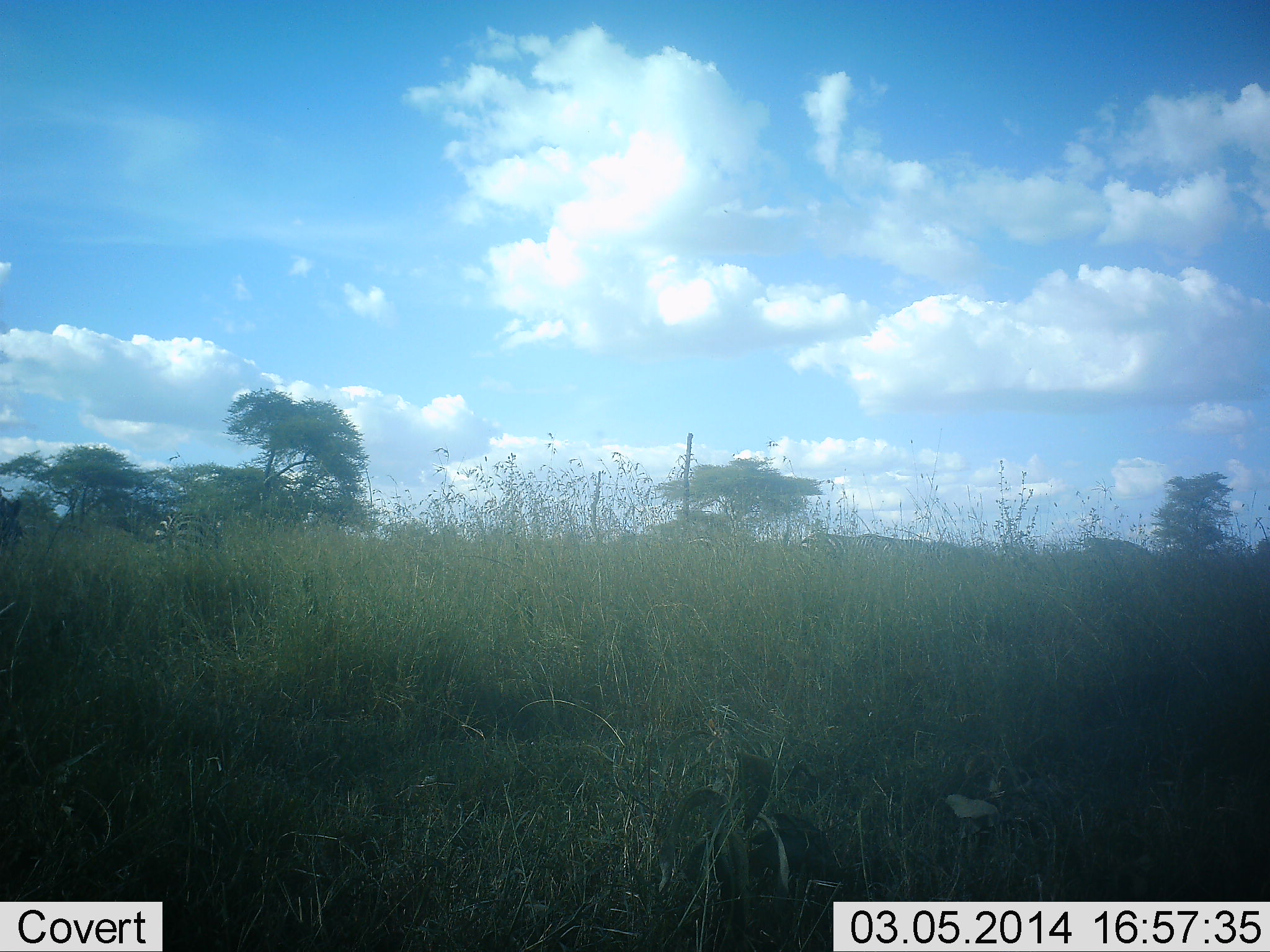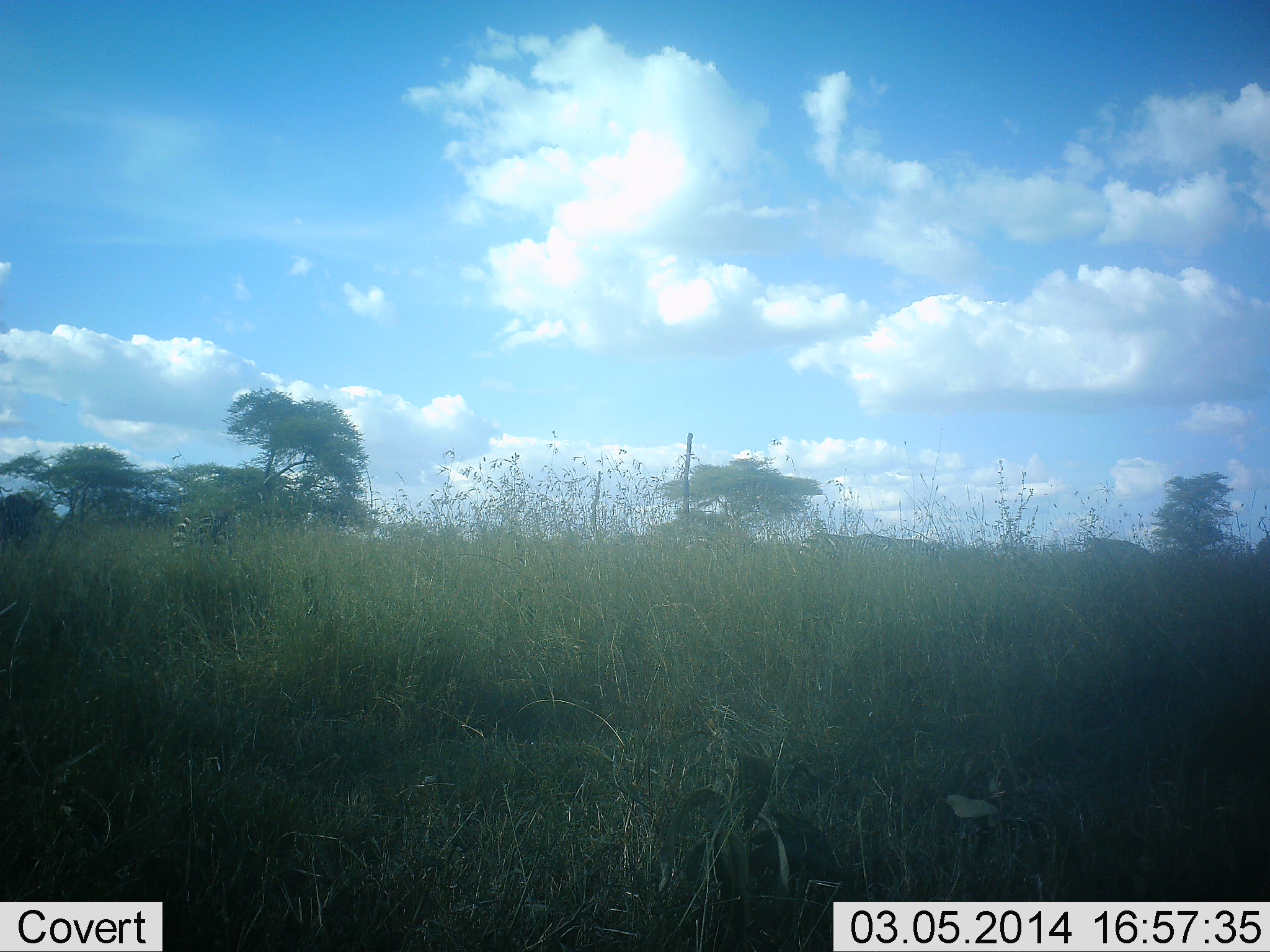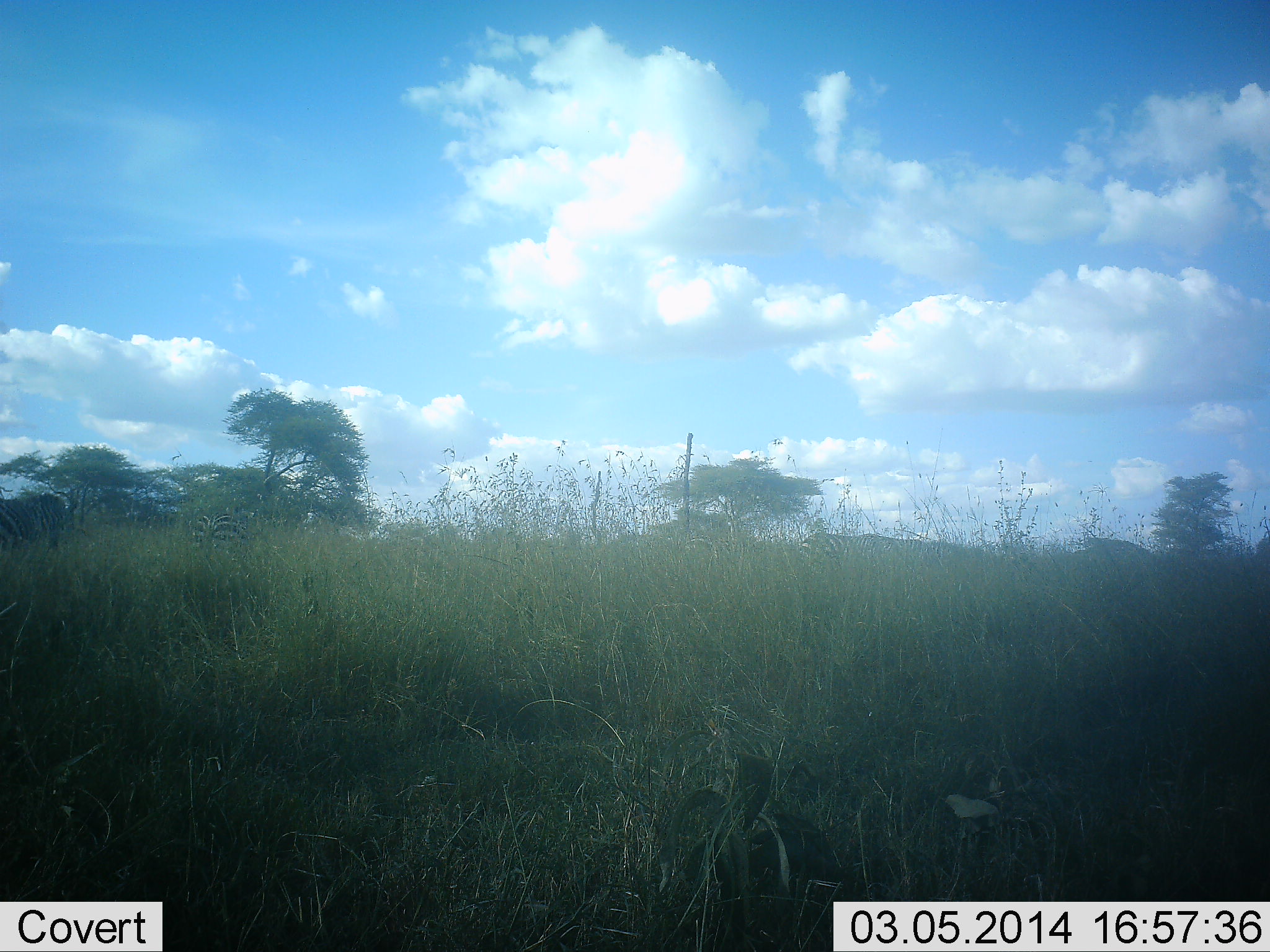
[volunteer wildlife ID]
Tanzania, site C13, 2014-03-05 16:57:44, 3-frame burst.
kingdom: Animalia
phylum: Chordata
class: Mammalia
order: Perissodactyla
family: Equidae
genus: Equus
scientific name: Equus quagga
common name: plains zebra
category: zebra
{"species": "zebra (plains zebra) (Equus quagga)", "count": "2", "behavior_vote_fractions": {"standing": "31%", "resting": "0%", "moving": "77%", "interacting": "0%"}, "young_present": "0%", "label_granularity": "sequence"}